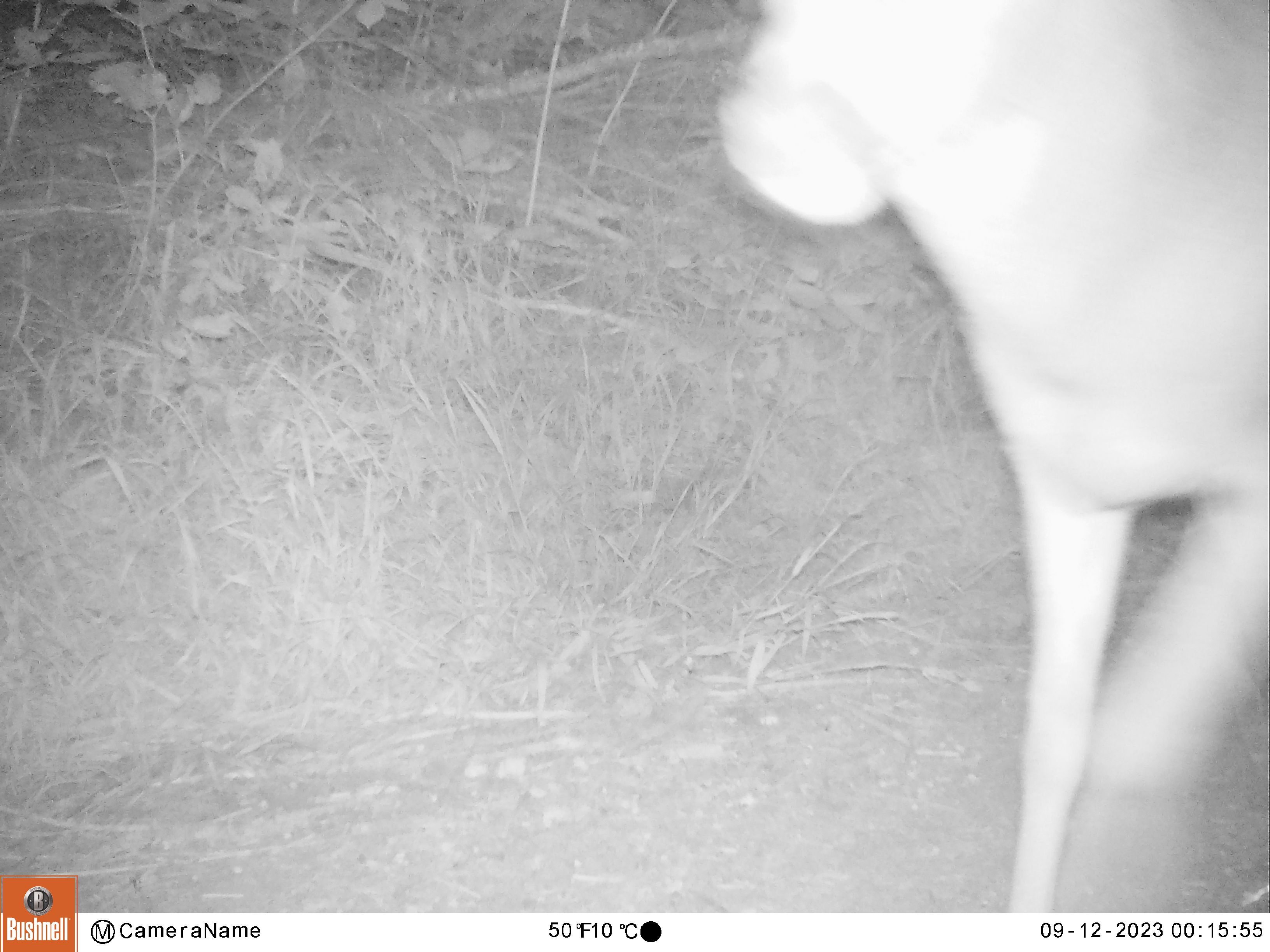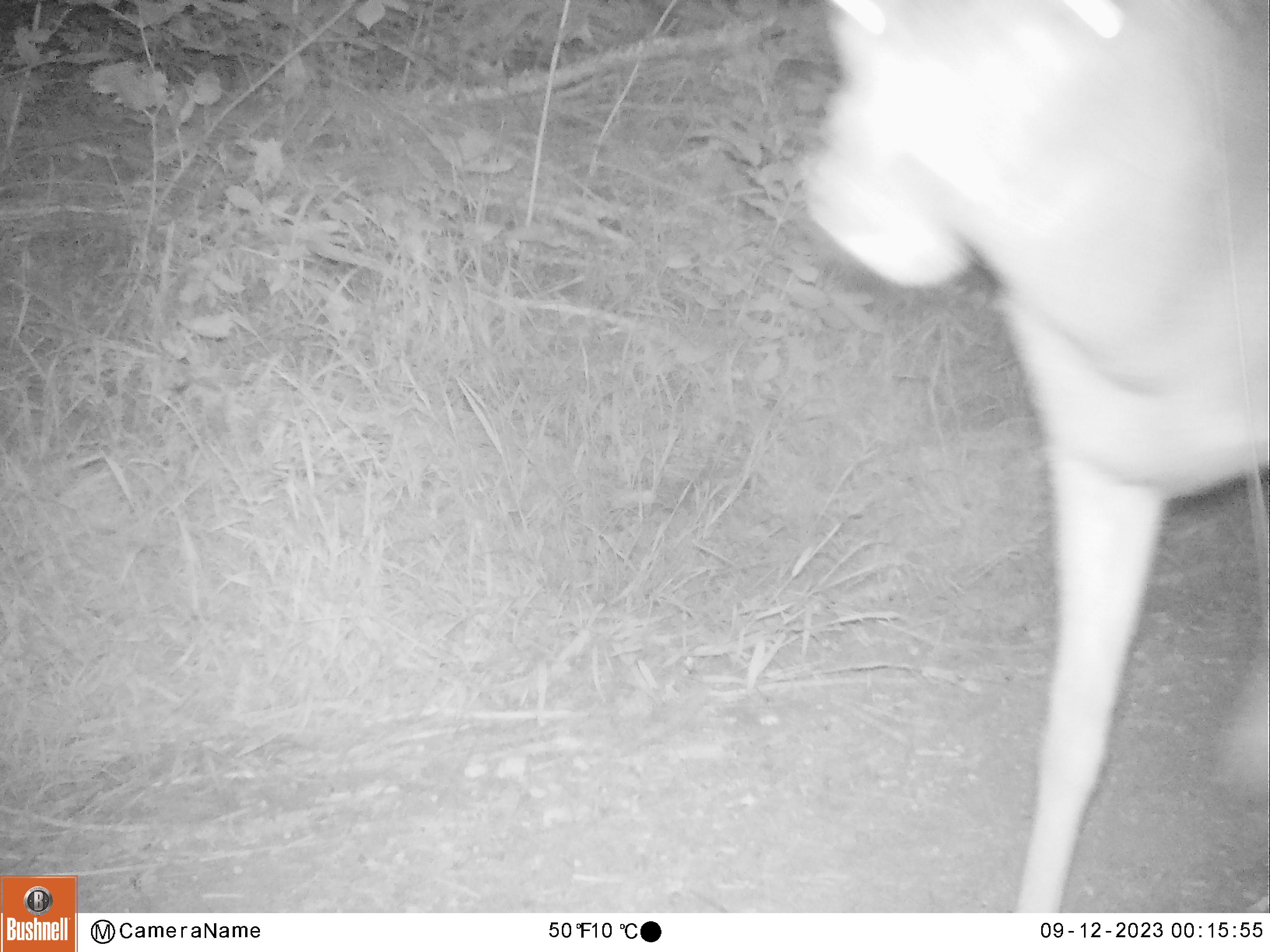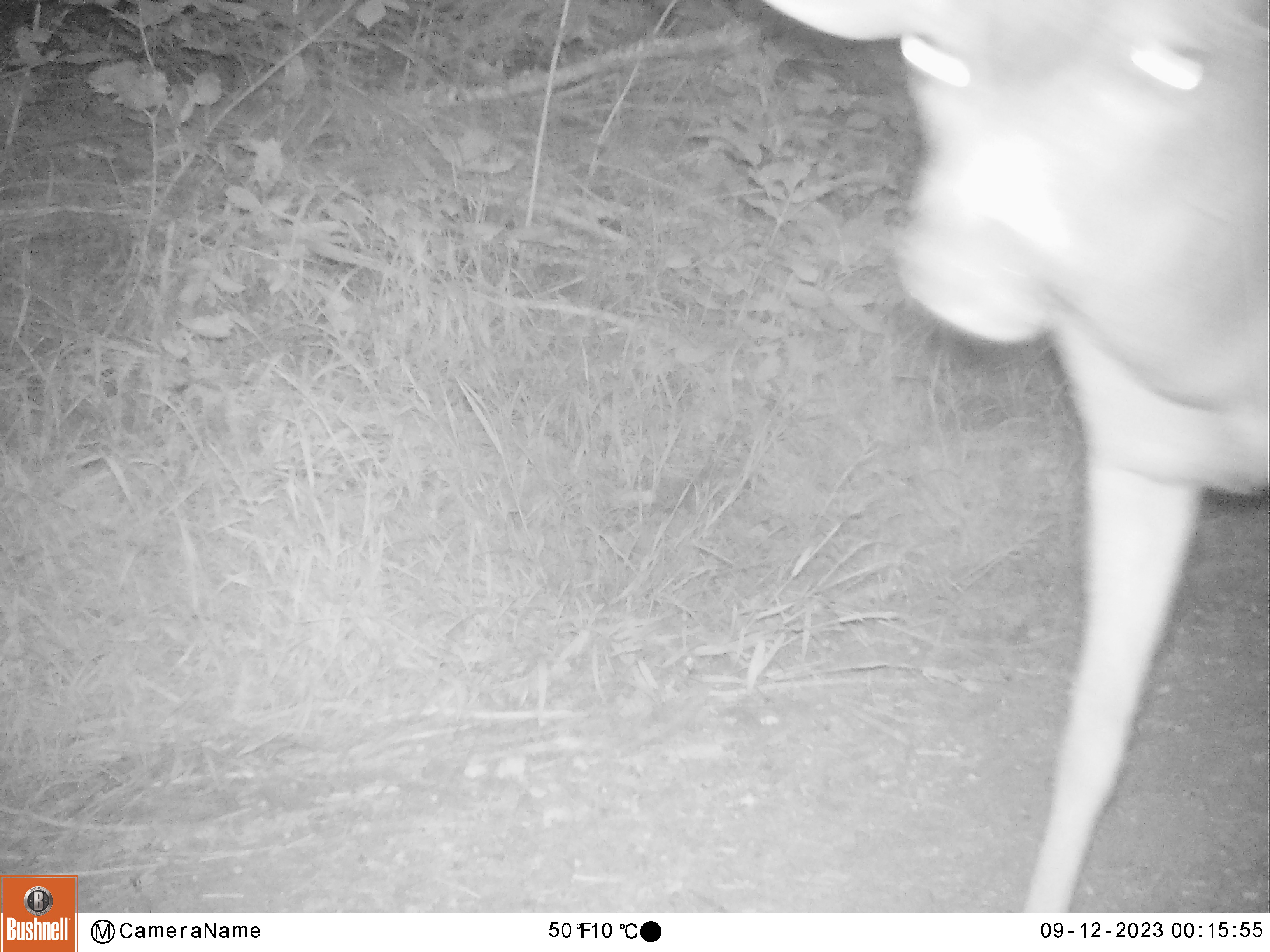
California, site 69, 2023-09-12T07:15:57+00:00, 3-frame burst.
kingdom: Animalia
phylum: Chordata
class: Mammalia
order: Artiodactyla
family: Cervidae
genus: Odocoileus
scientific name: Odocoileus hemionus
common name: mule deer